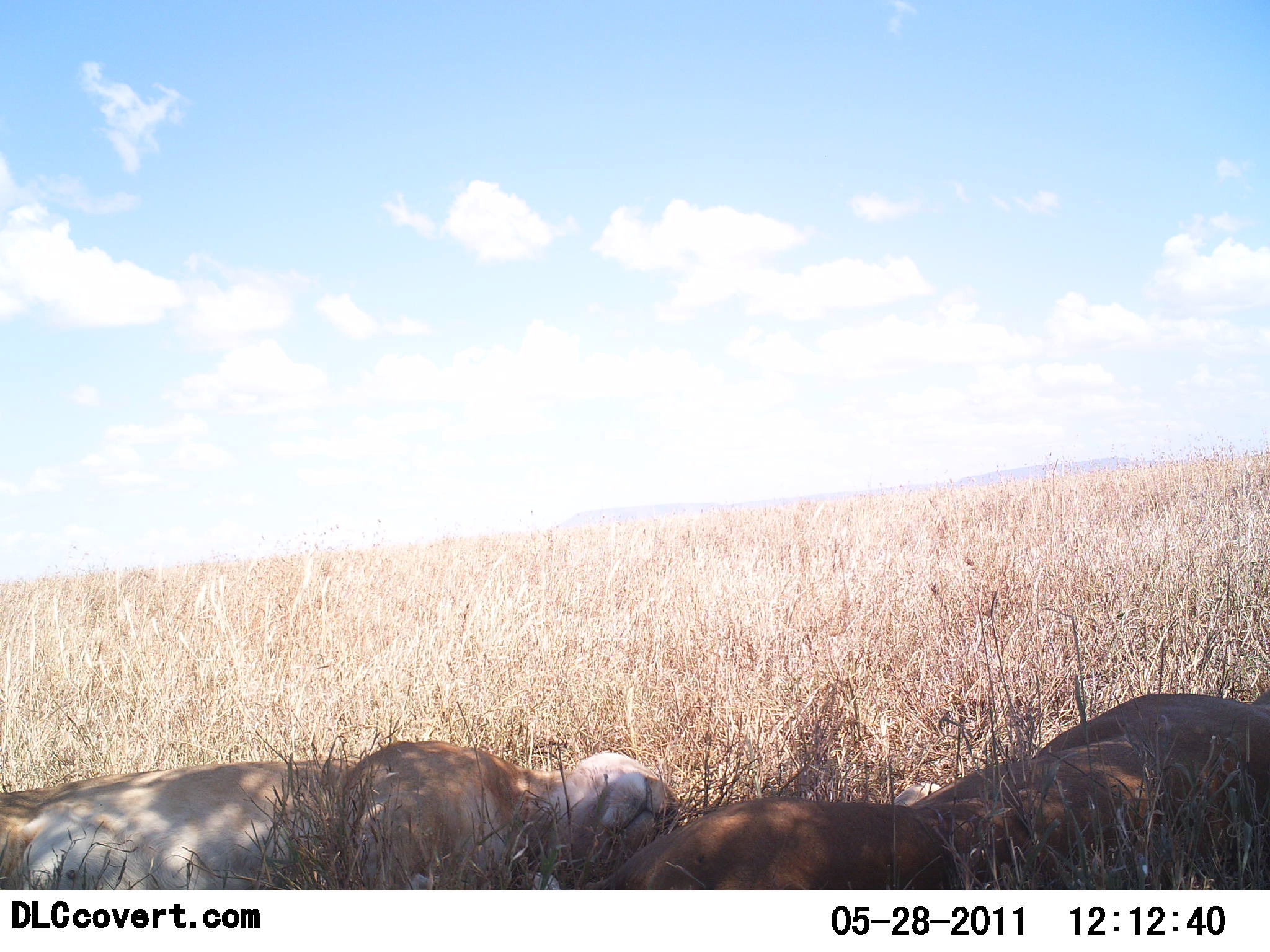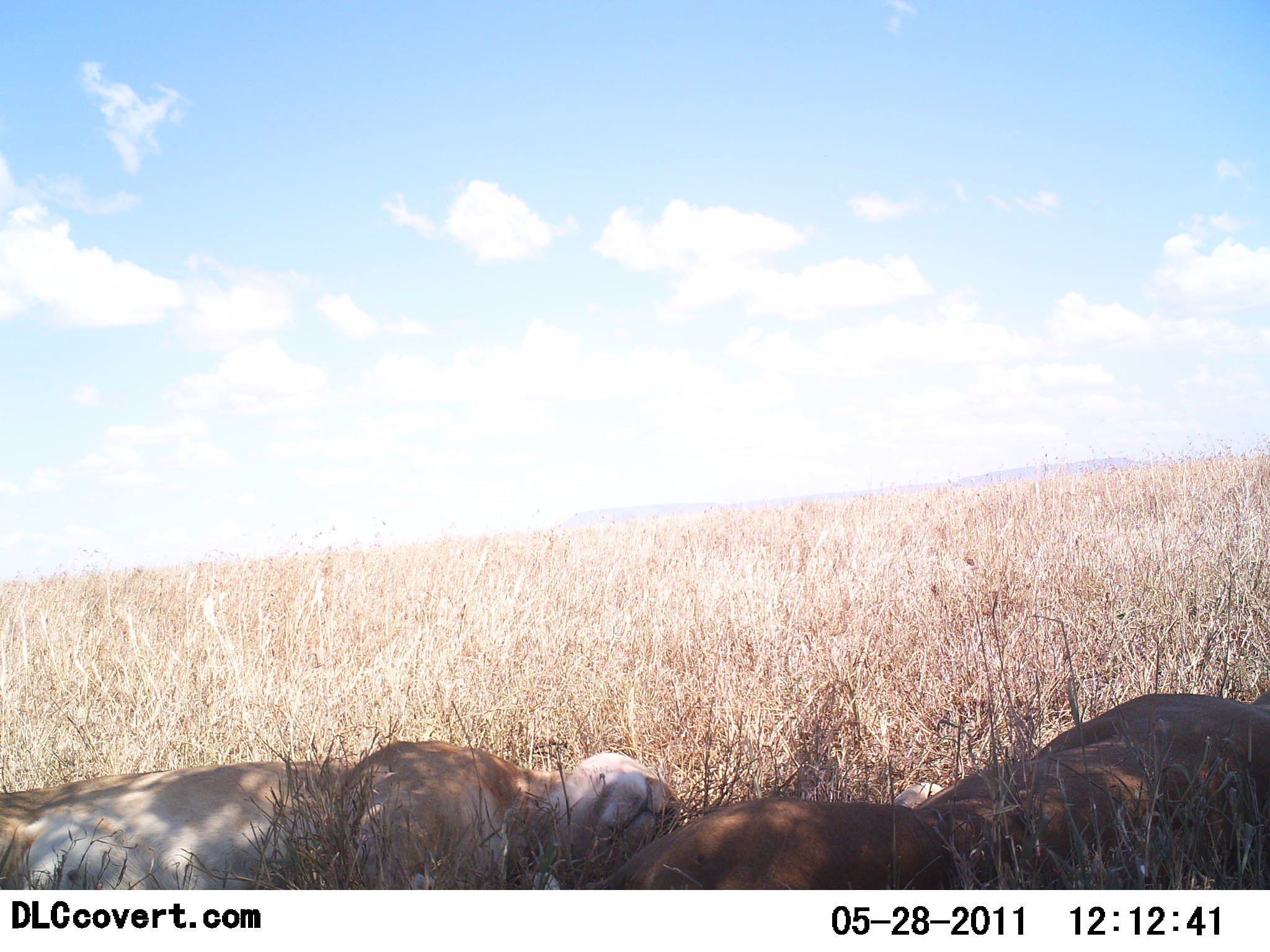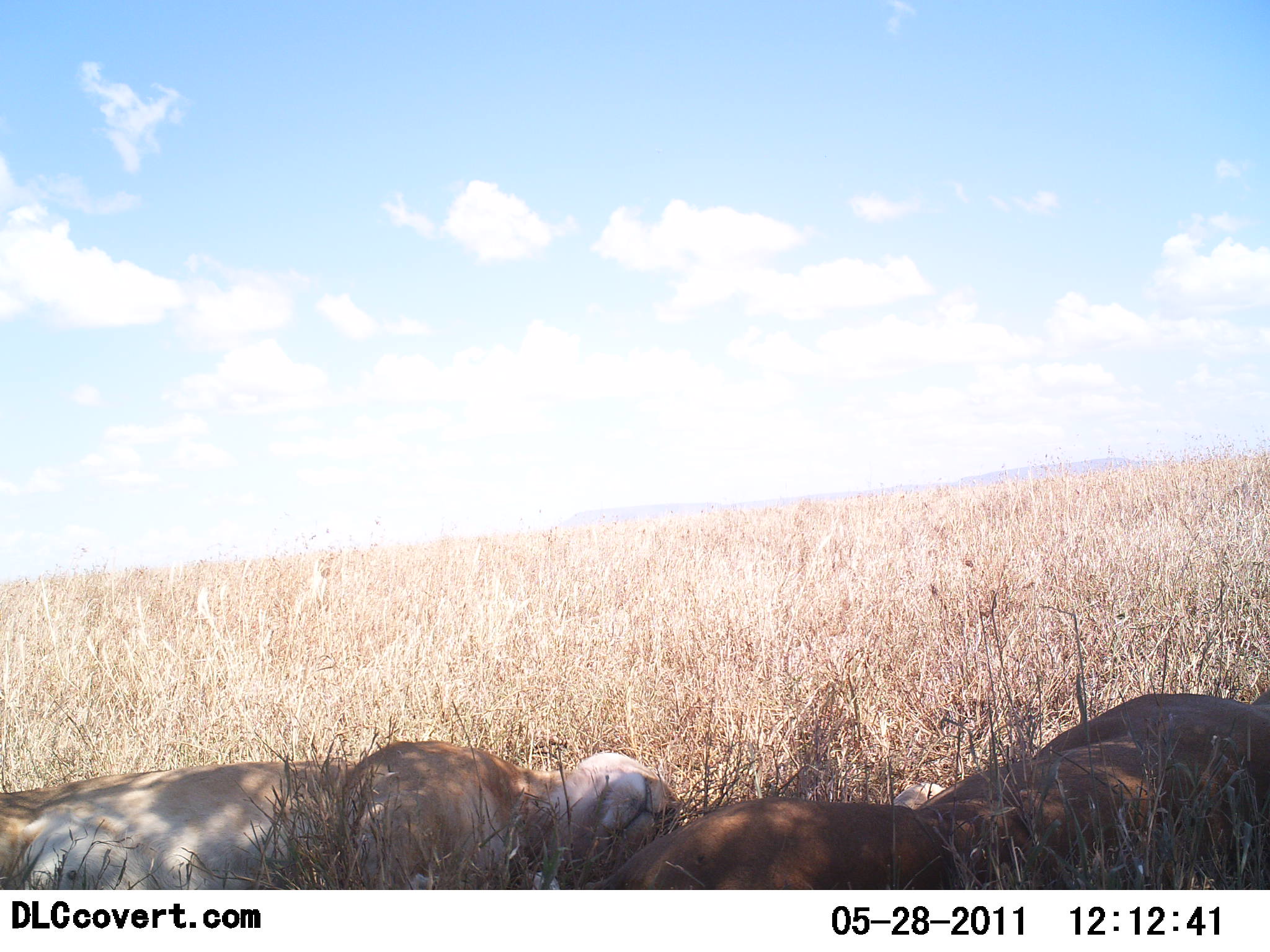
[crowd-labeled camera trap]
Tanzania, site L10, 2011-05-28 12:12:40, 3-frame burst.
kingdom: Animalia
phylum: Chordata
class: Mammalia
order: Carnivora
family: Felidae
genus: Panthera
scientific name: Panthera leo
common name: lion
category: lionfemale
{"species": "lionfemale (lion) (Panthera leo)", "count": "2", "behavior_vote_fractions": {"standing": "0%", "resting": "100%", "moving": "0%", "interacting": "0%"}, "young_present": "0%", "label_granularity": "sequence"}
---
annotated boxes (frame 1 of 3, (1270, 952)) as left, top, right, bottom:
animal: 0, 741, 683, 890; 536, 757, 1062, 891; 1018, 681, 1270, 890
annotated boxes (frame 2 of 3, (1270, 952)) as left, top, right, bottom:
animal: 0, 741, 683, 890; 536, 757, 1062, 891; 1024, 681, 1270, 890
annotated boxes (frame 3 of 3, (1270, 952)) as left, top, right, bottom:
animal: 0, 741, 683, 890; 536, 757, 1062, 891; 1024, 681, 1270, 890